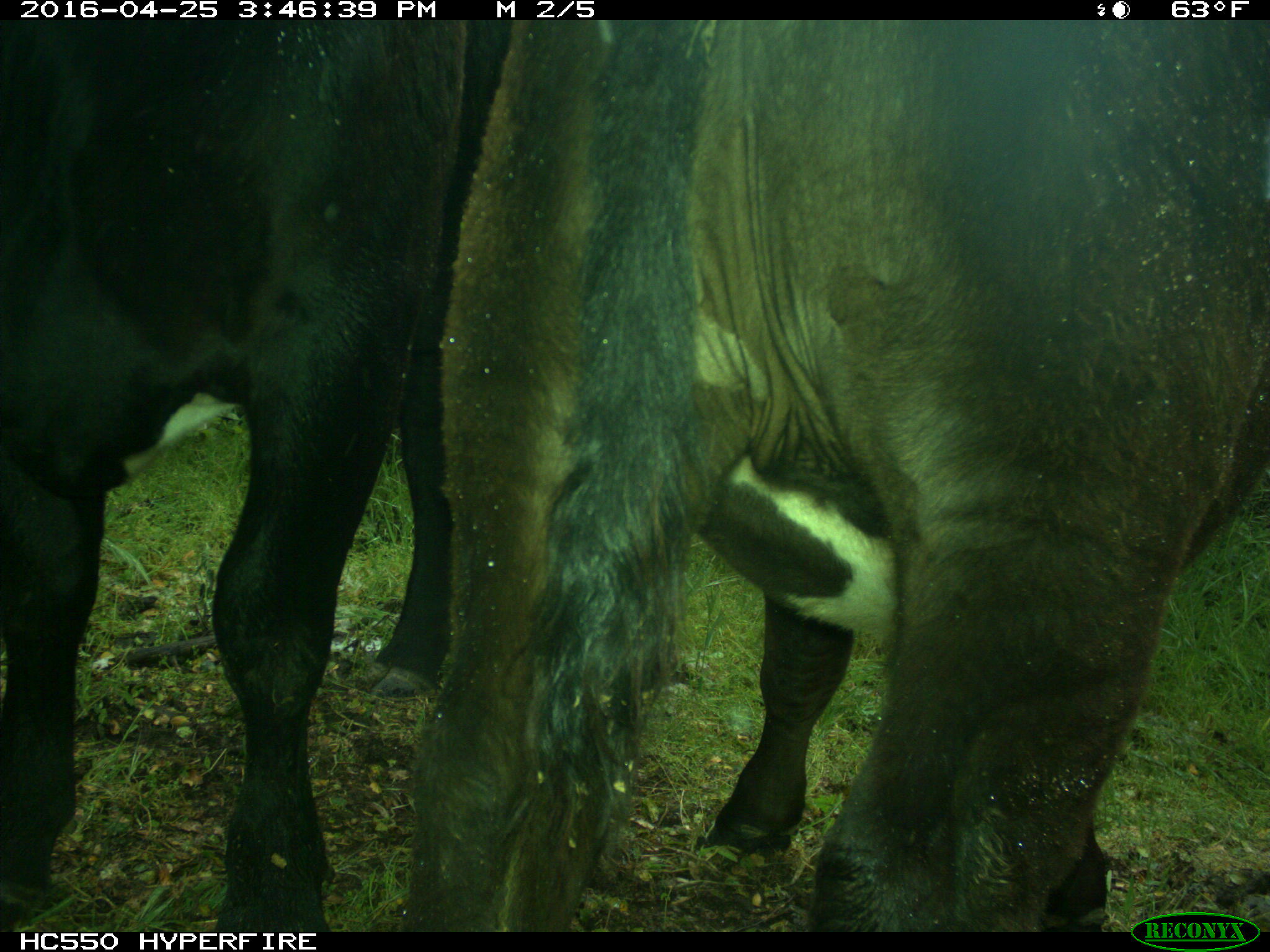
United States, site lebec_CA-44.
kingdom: Animalia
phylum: Chordata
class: Mammalia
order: Artiodactyla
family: Bovidae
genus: Bos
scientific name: Bos taurus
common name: domestic cow